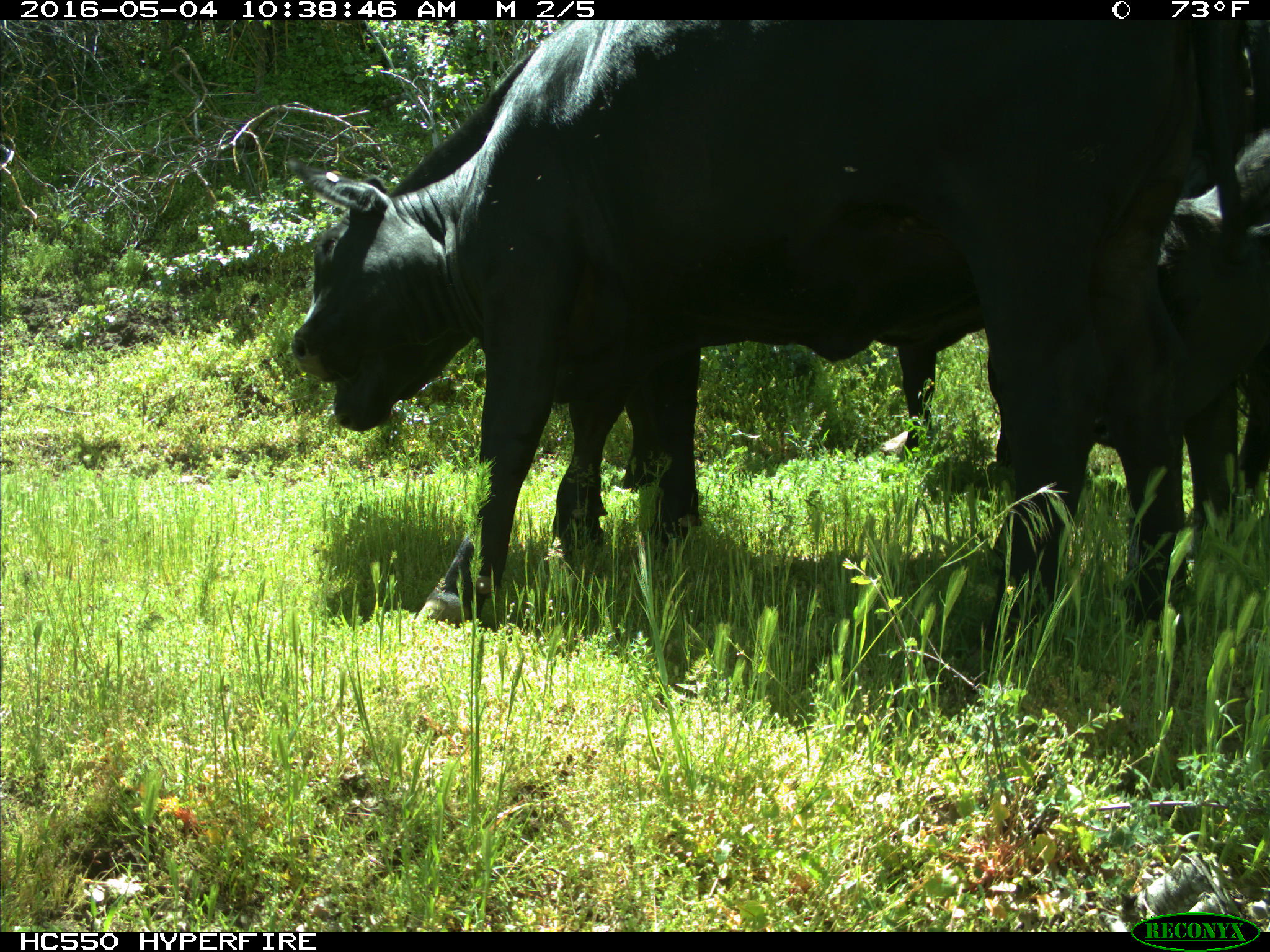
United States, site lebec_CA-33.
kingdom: Animalia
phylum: Chordata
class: Mammalia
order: Artiodactyla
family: Bovidae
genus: Bos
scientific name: Bos taurus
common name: domestic cow